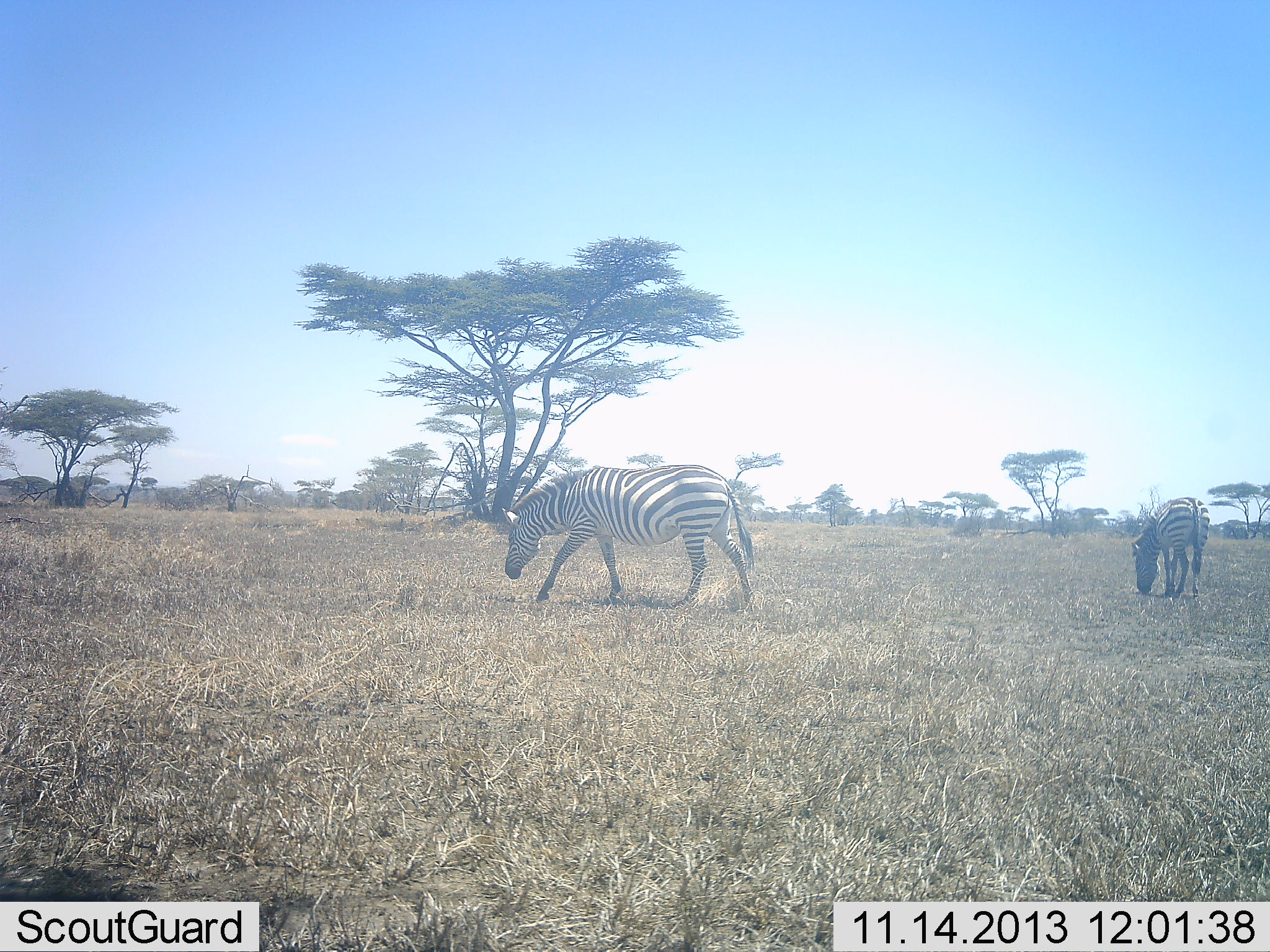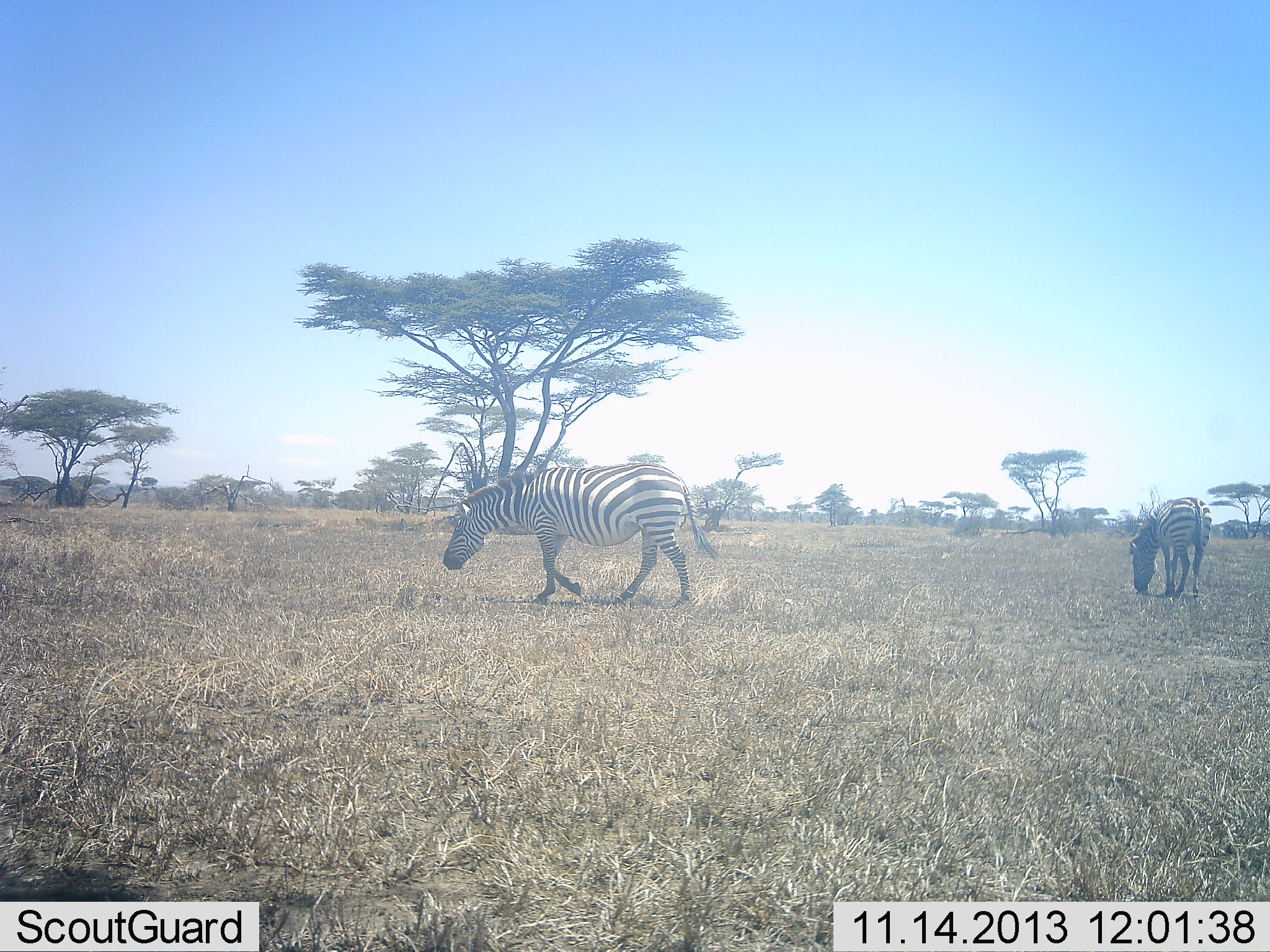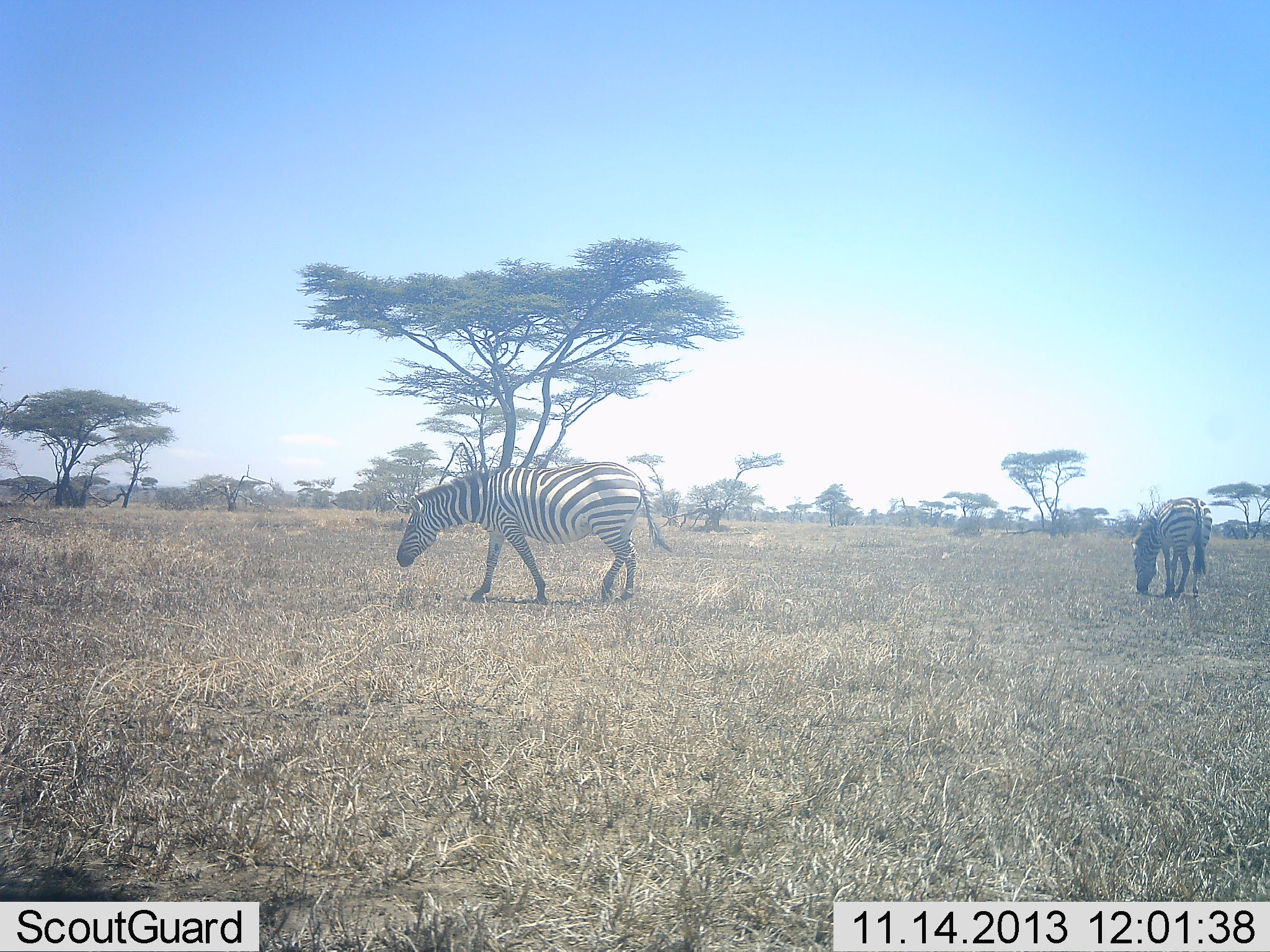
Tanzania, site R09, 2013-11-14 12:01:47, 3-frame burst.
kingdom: Animalia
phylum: Chordata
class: Mammalia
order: Perissodactyla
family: Equidae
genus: Equus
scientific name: Equus quagga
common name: plains zebra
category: zebra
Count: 2.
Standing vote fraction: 50%.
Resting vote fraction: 0%.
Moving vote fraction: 90%.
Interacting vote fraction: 0%.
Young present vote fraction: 0%.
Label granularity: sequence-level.